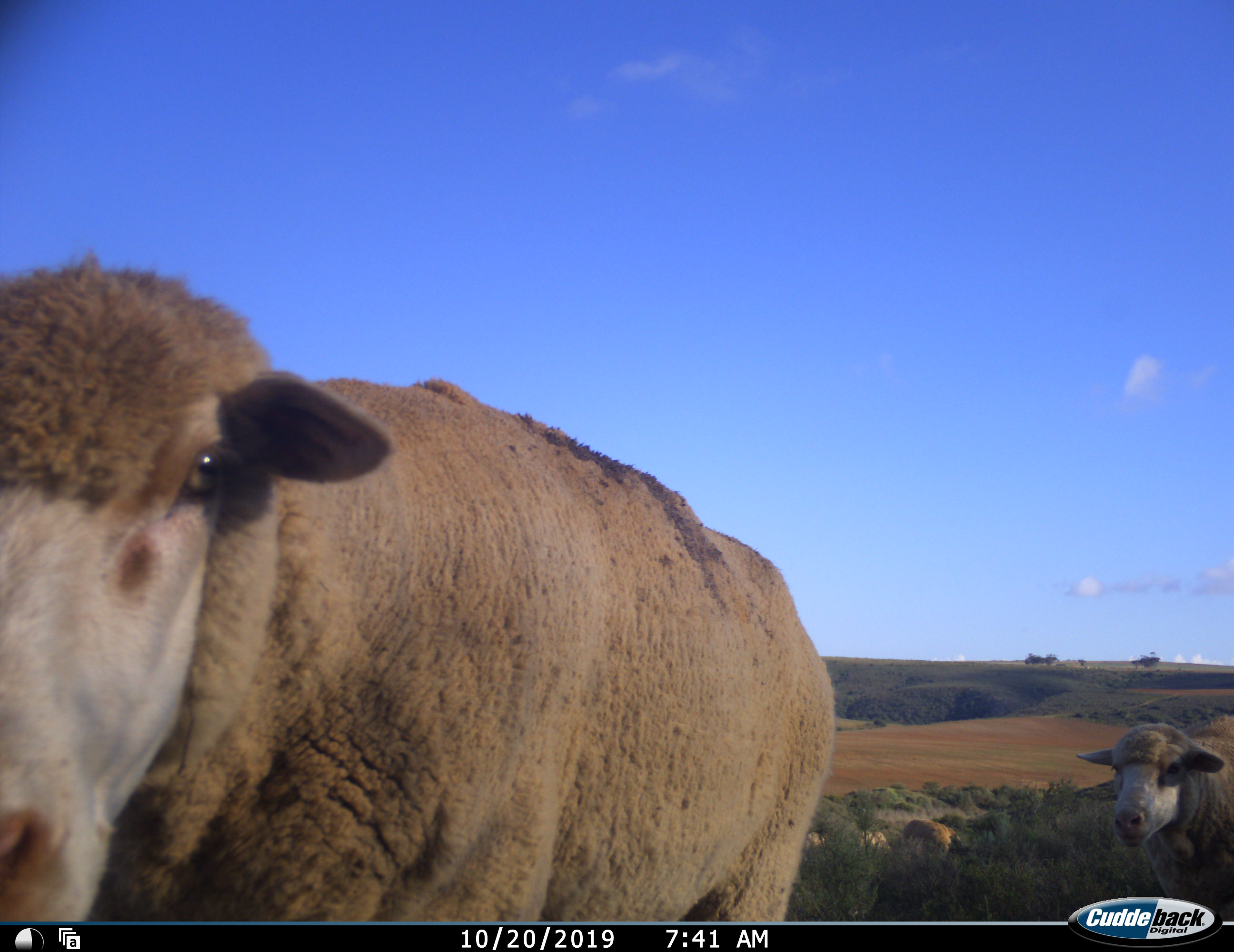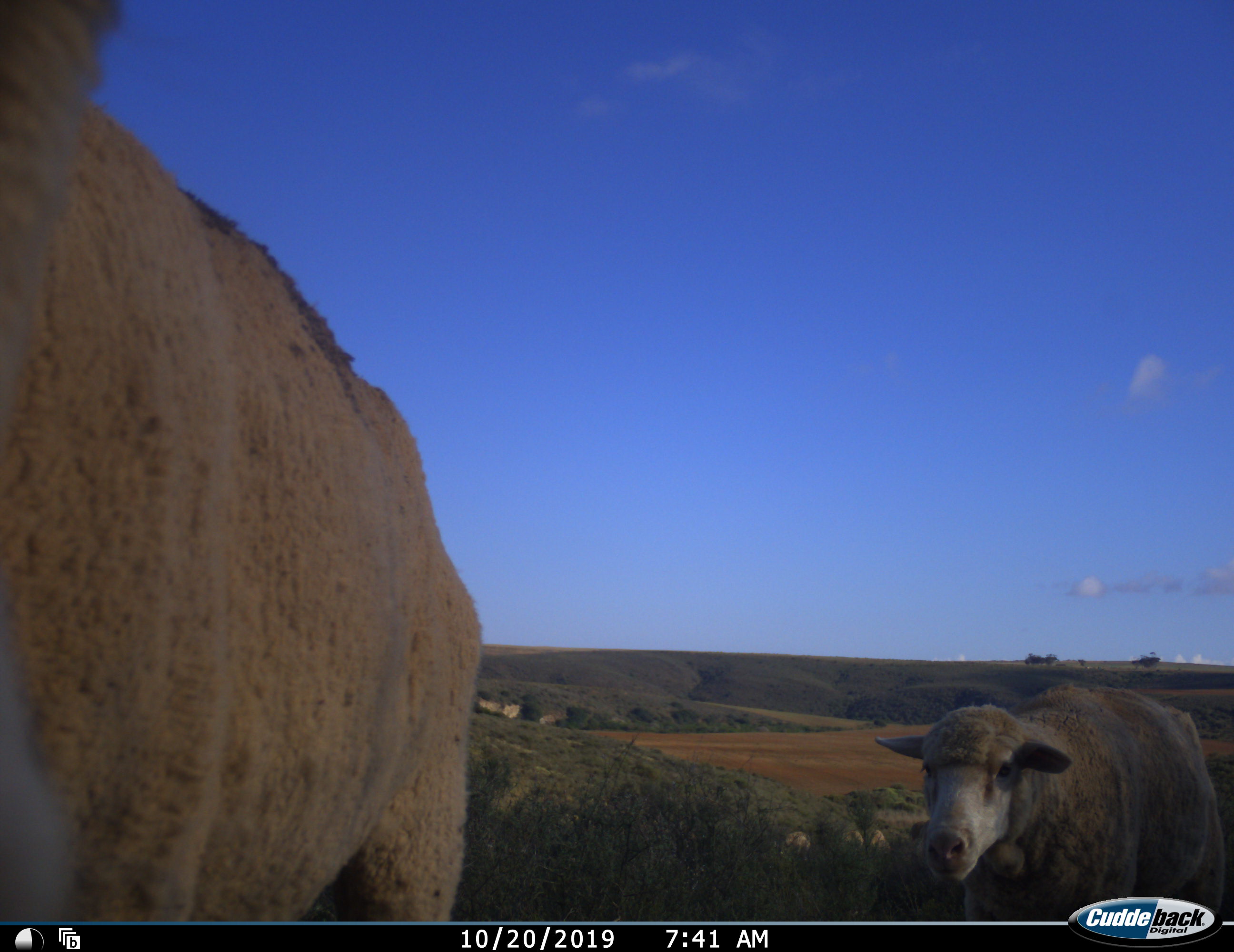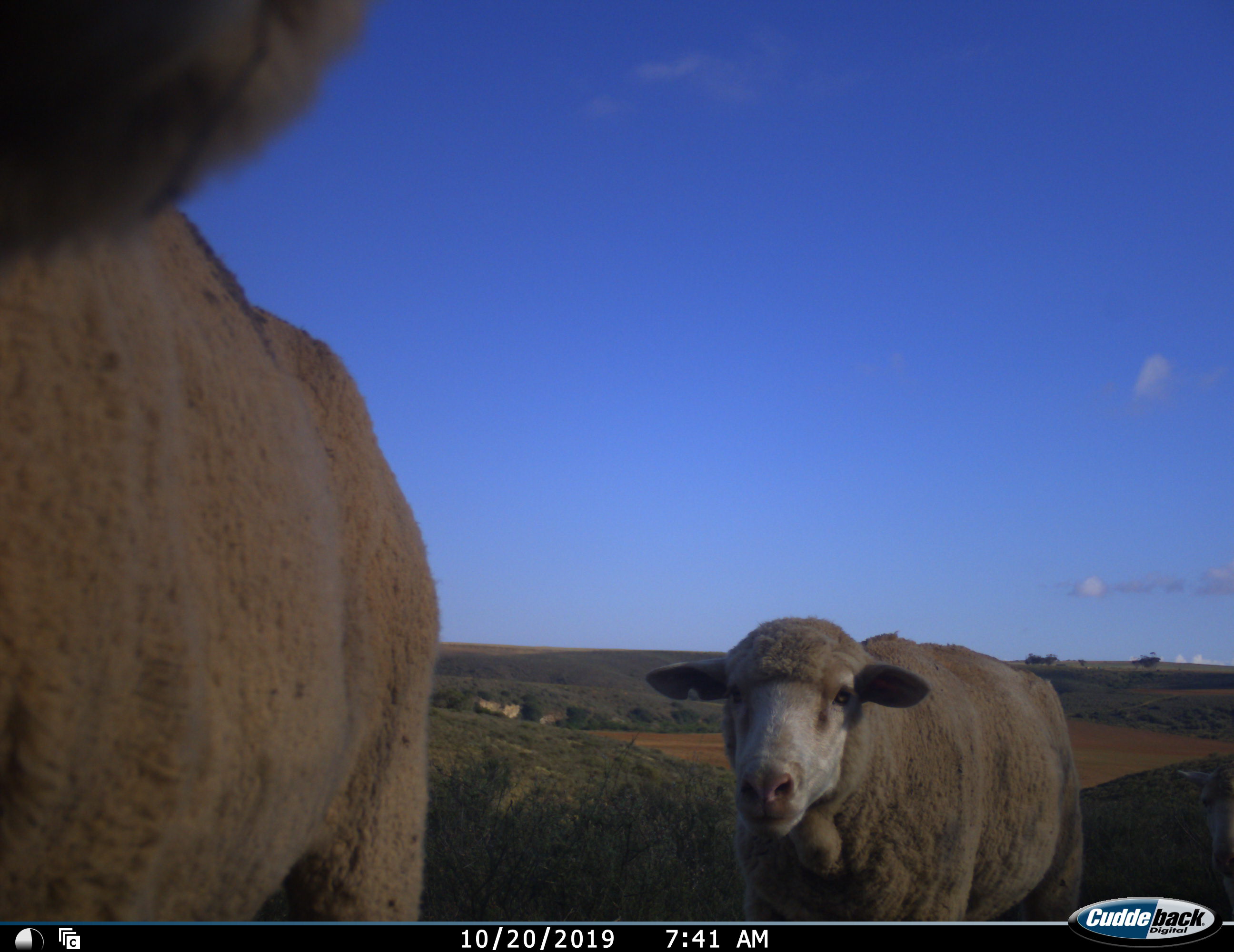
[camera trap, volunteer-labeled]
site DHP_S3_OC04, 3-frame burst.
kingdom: Animalia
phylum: Chordata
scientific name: Vertebrata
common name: domestic animal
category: domesticanimal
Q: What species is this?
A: Domesticanimal (domestic animal) (Vertebrata).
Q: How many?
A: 6.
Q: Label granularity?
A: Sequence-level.